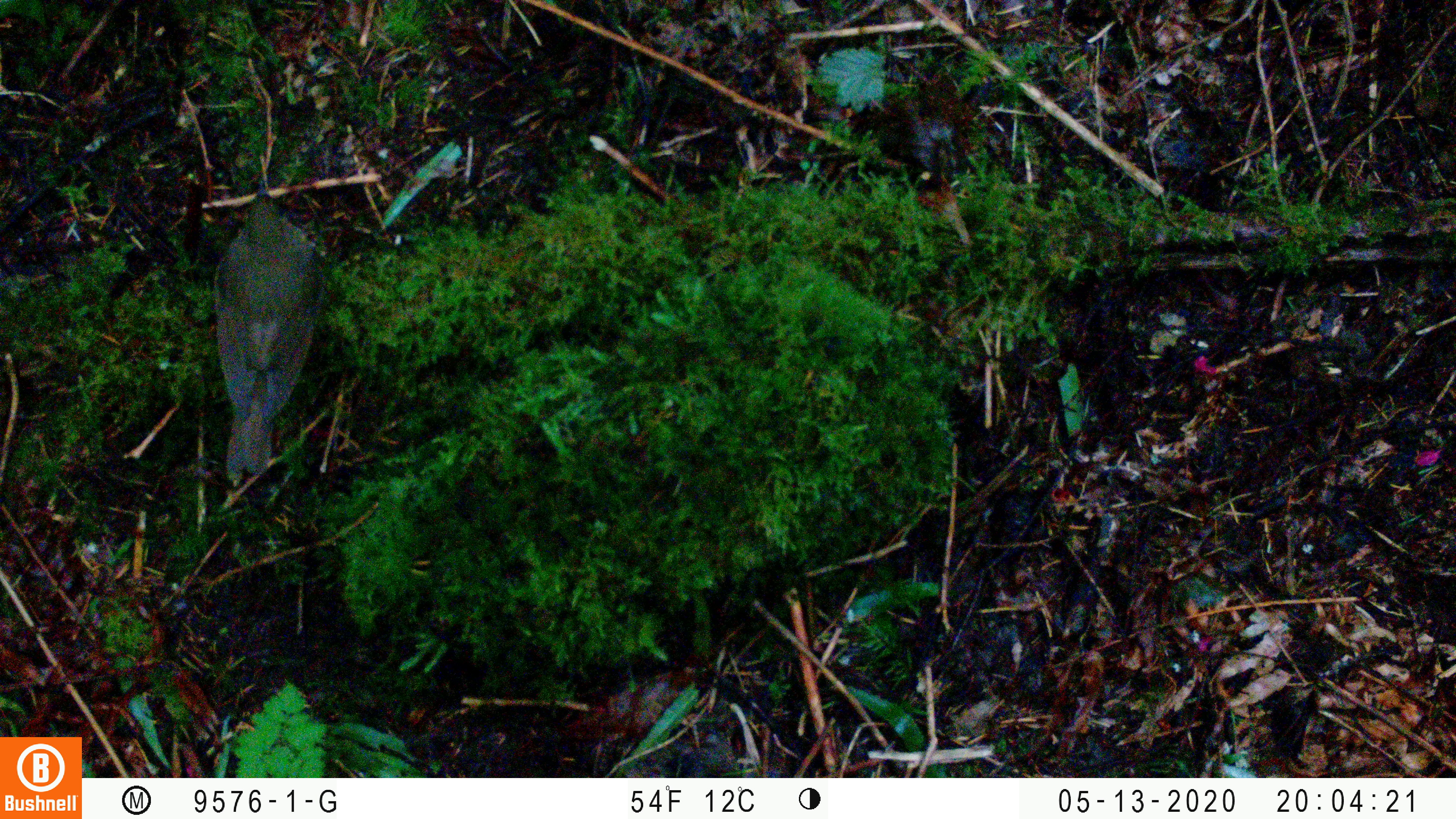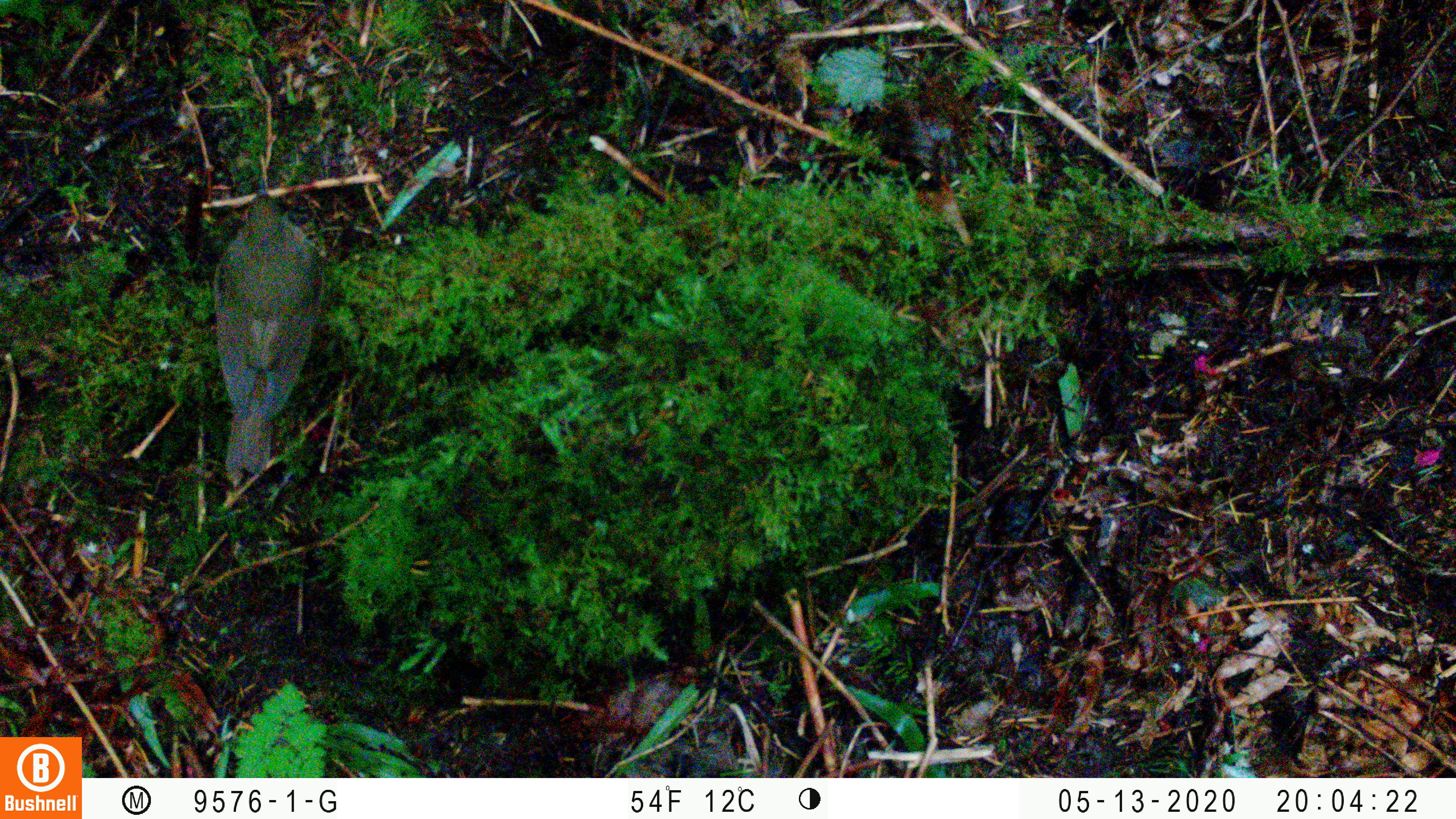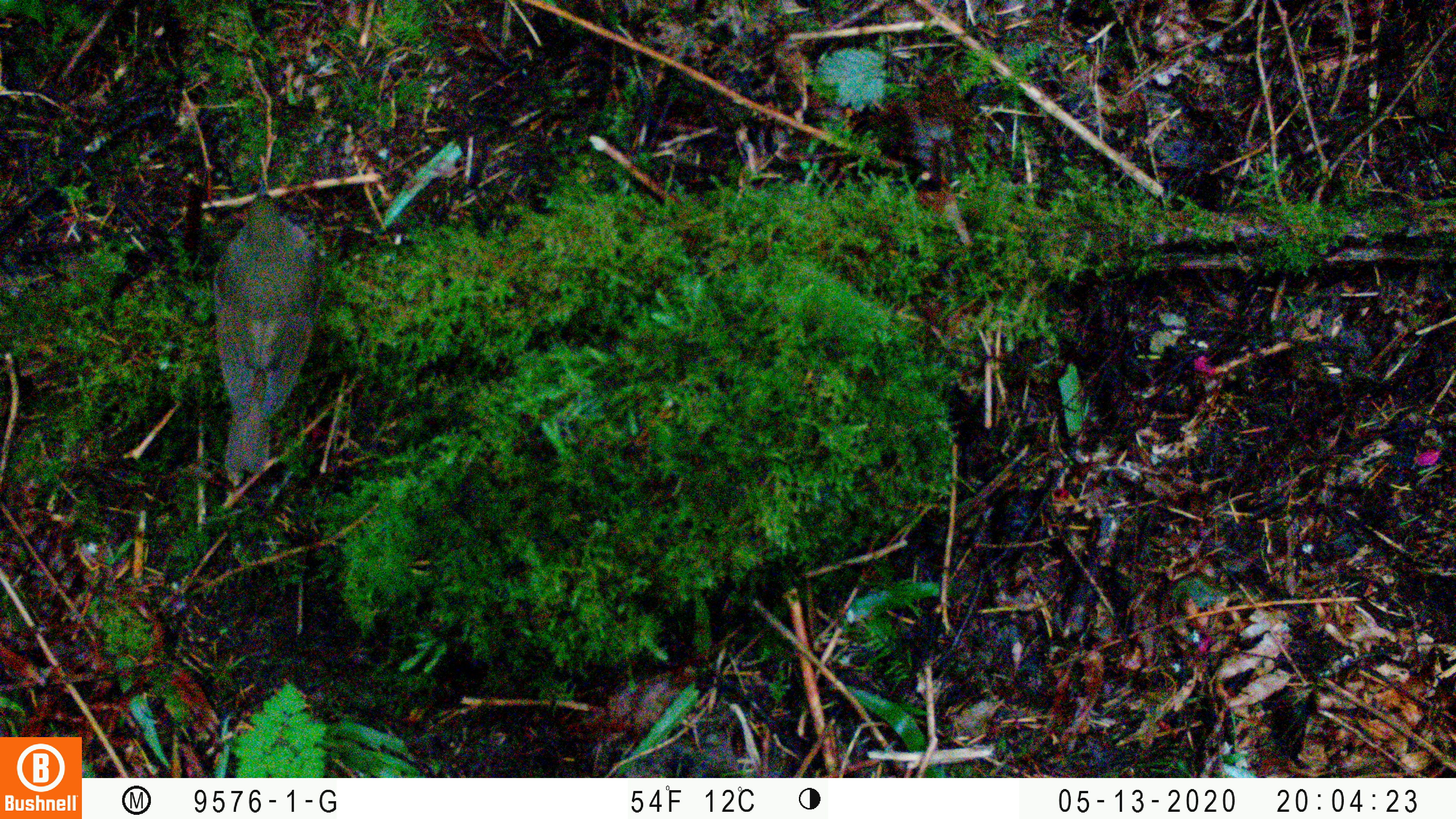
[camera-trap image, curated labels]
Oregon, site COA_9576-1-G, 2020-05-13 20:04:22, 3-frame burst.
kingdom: Animalia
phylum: Chordata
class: Aves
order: Passeriformes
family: Turdidae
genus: Catharus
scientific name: Catharus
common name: brown thrushes and nightingale-thrushes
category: catharus species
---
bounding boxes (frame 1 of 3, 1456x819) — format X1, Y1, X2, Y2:
catharus species: 205, 182, 326, 491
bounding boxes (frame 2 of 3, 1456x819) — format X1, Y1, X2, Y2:
catharus species: 205, 178, 313, 495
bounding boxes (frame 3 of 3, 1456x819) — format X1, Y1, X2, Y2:
catharus species: 209, 167, 330, 482